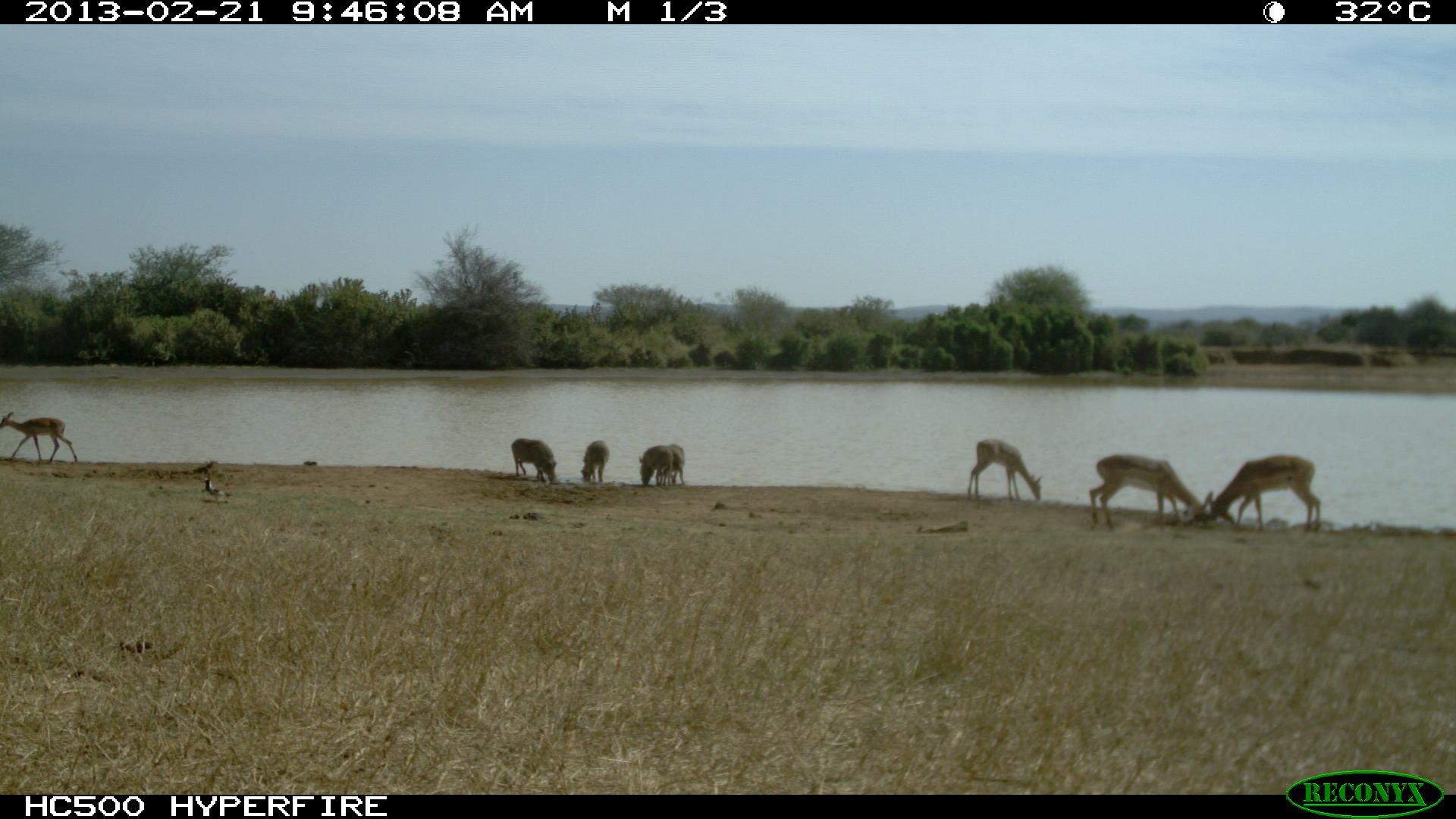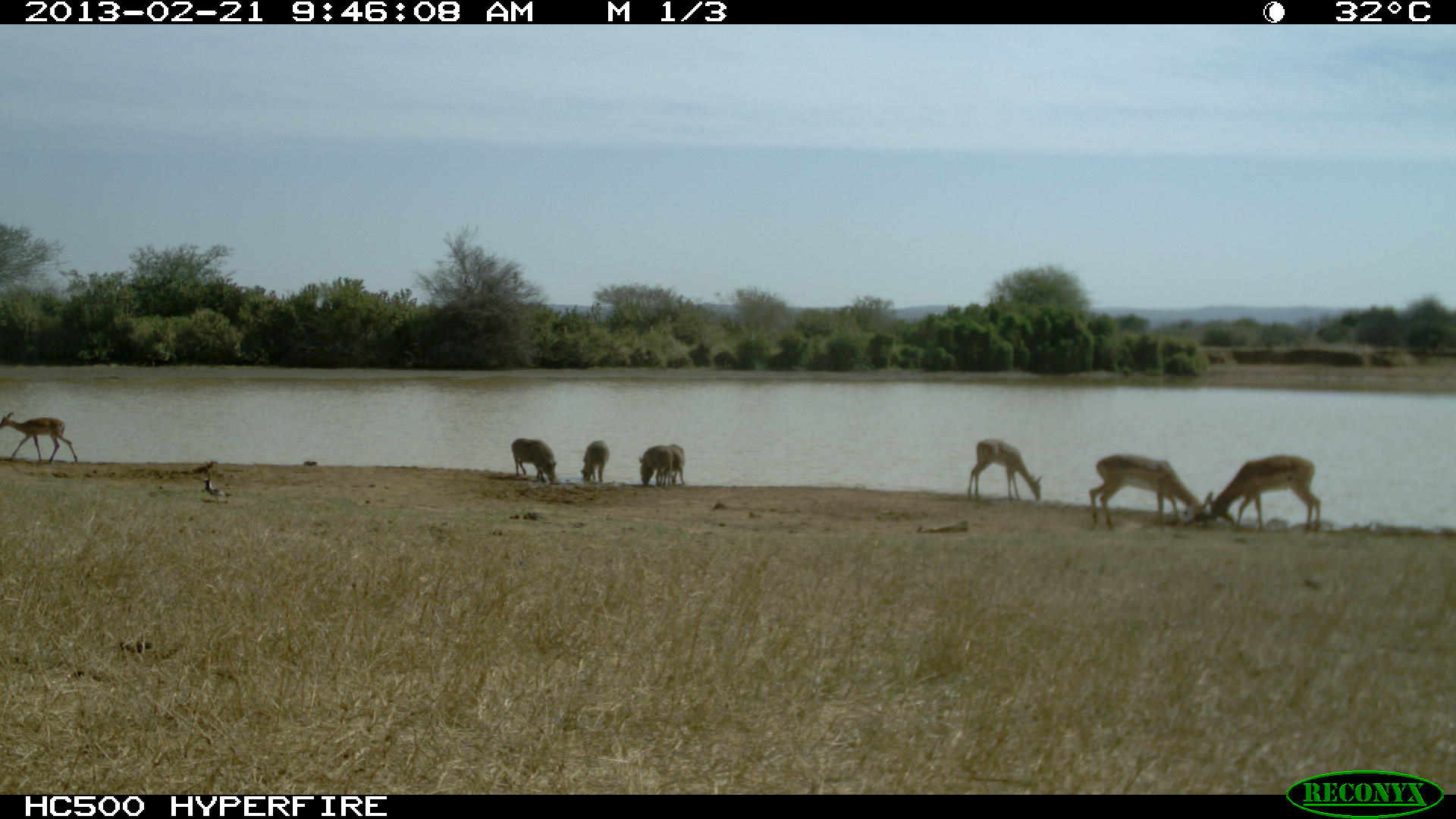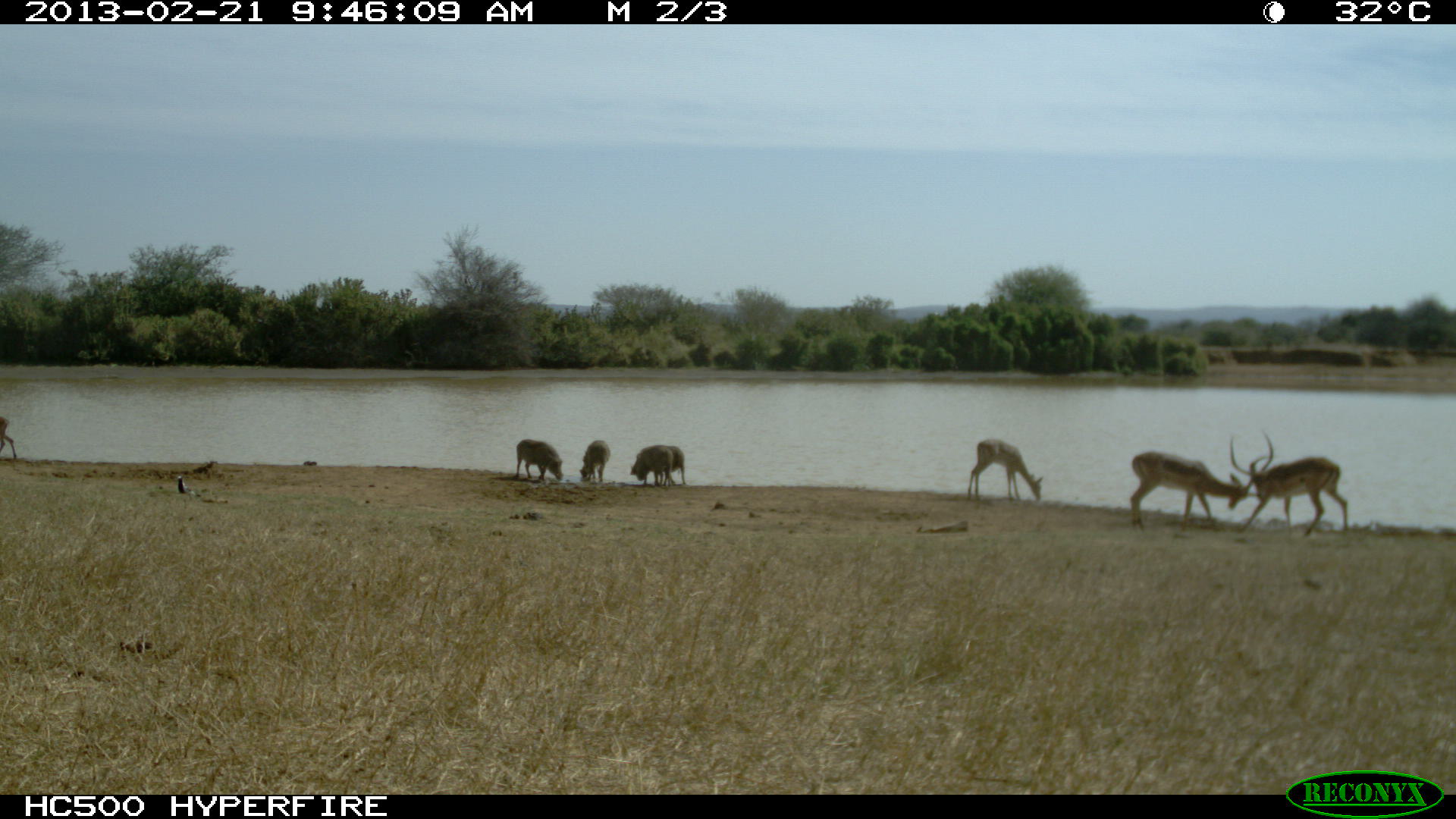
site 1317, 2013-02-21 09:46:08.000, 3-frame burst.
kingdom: Animalia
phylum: Chordata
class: Mammalia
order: Artiodactyla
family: Bovidae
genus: Aepyceros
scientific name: Aepyceros melampus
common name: impala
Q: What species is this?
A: Aepyceros melampus (impala).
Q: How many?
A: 4.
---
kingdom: Animalia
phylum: Chordata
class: Mammalia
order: Artiodactyla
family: Suidae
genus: Phacochoerus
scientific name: Phacochoerus africanus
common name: common warthog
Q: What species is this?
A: Phacochoerus africanus (common warthog).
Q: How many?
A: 4.